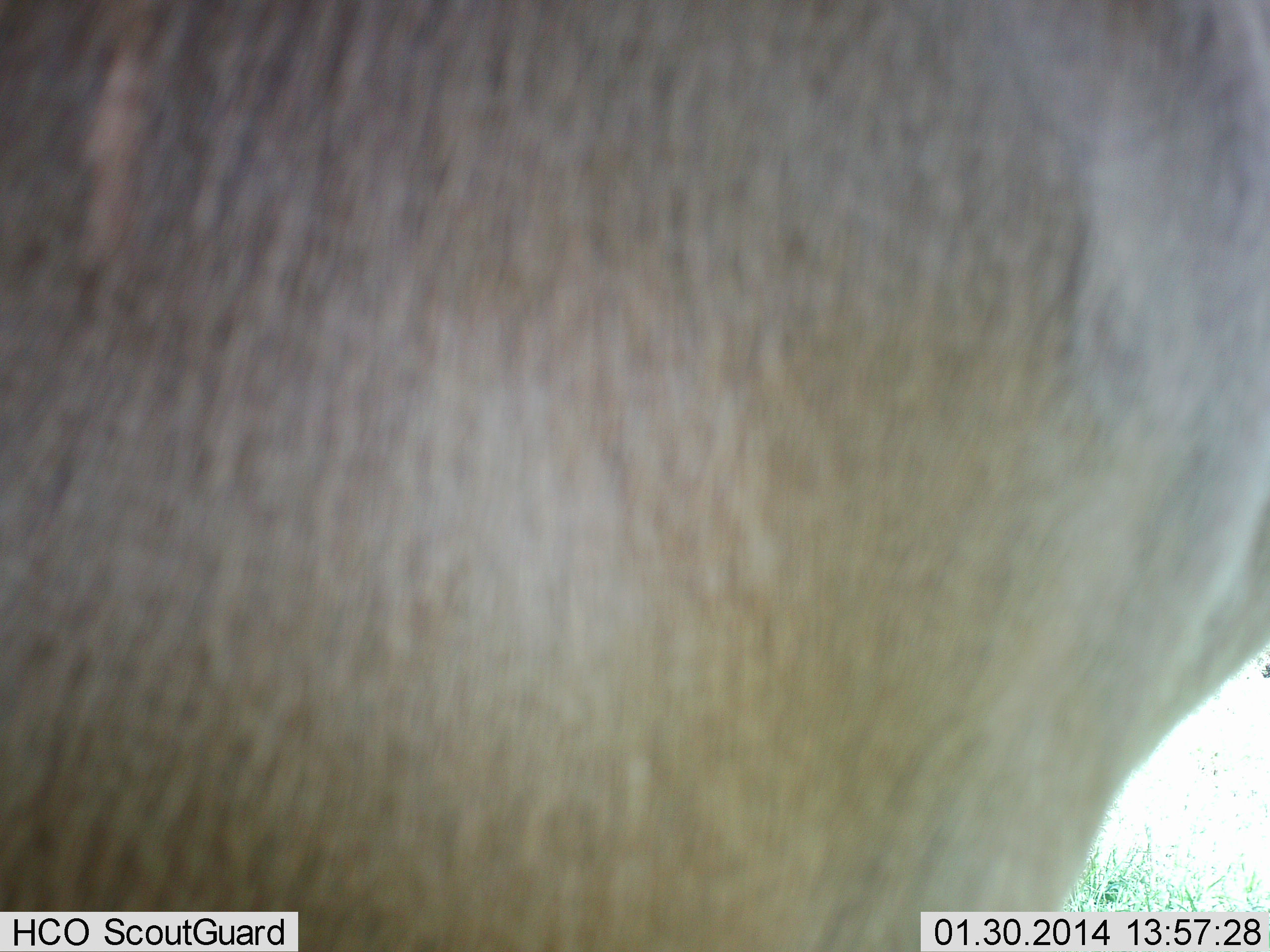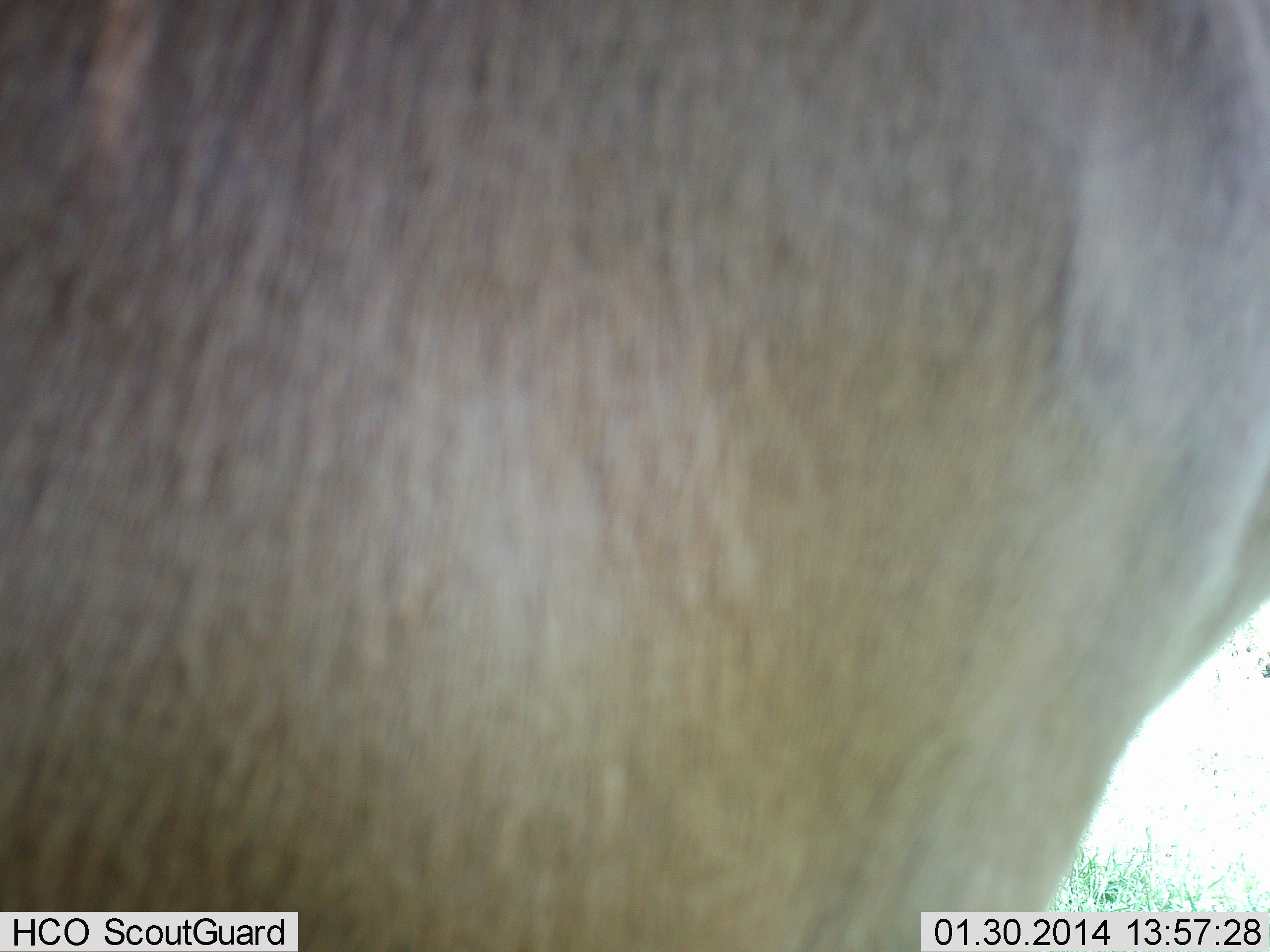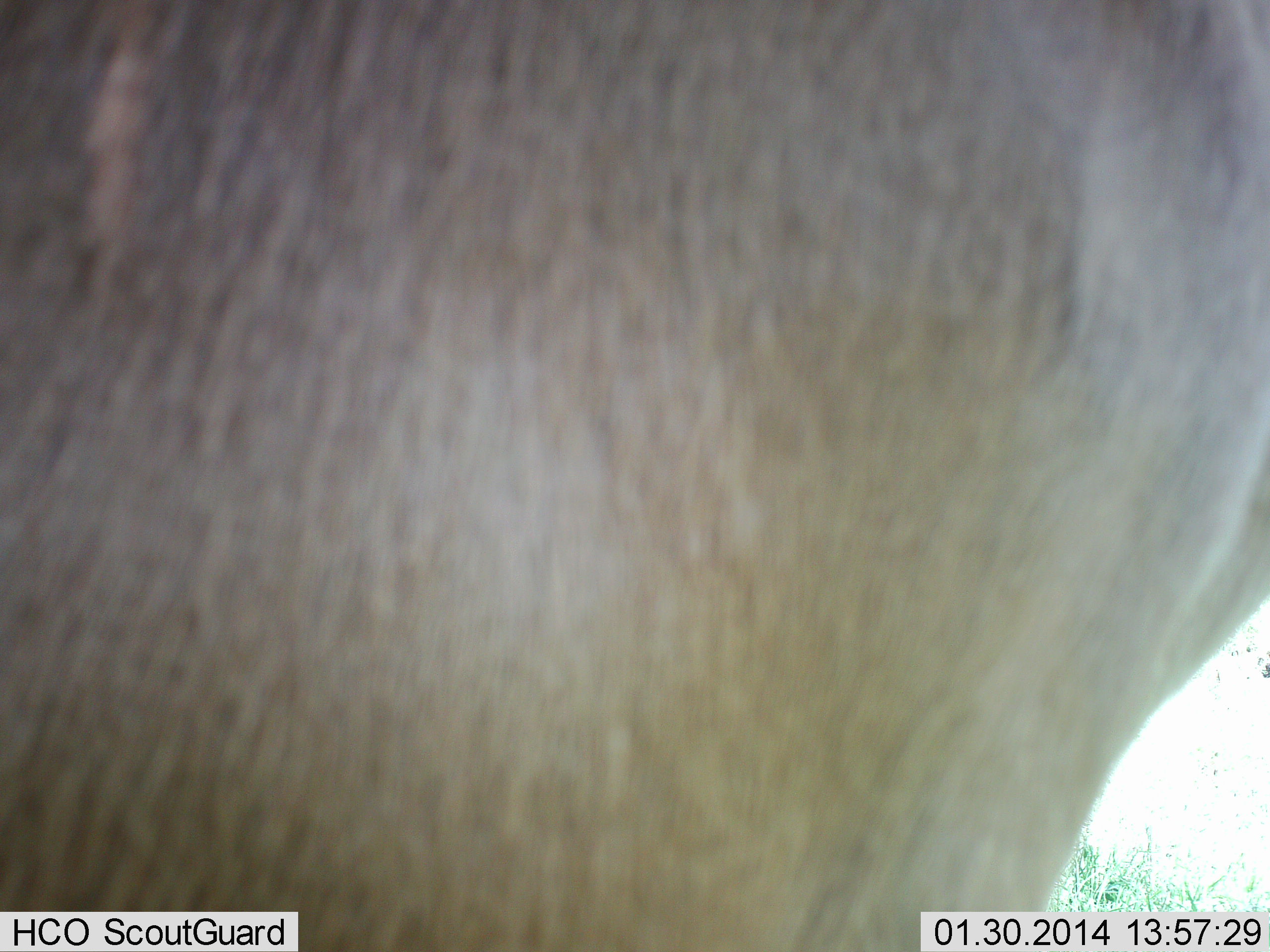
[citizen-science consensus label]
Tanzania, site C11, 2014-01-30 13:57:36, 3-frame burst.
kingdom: Animalia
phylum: Chordata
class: Mammalia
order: Artiodactyla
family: Bovidae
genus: Alcelaphus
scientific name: Alcelaphus buselaphus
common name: hartebeest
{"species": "hartebeest (Alcelaphus buselaphus)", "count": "1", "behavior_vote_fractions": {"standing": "100%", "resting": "0%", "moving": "0%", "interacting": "0%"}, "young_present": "0%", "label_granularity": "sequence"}